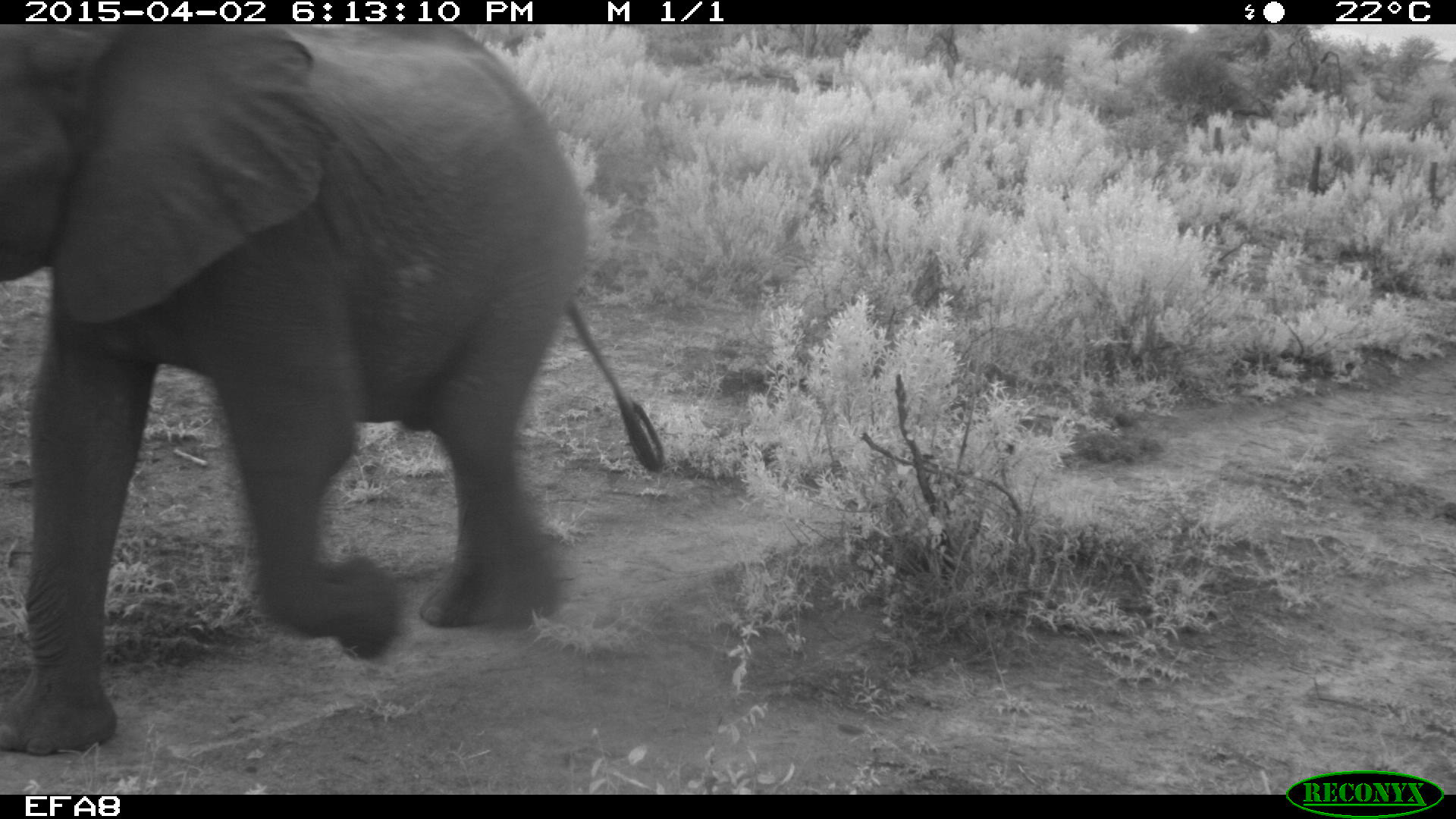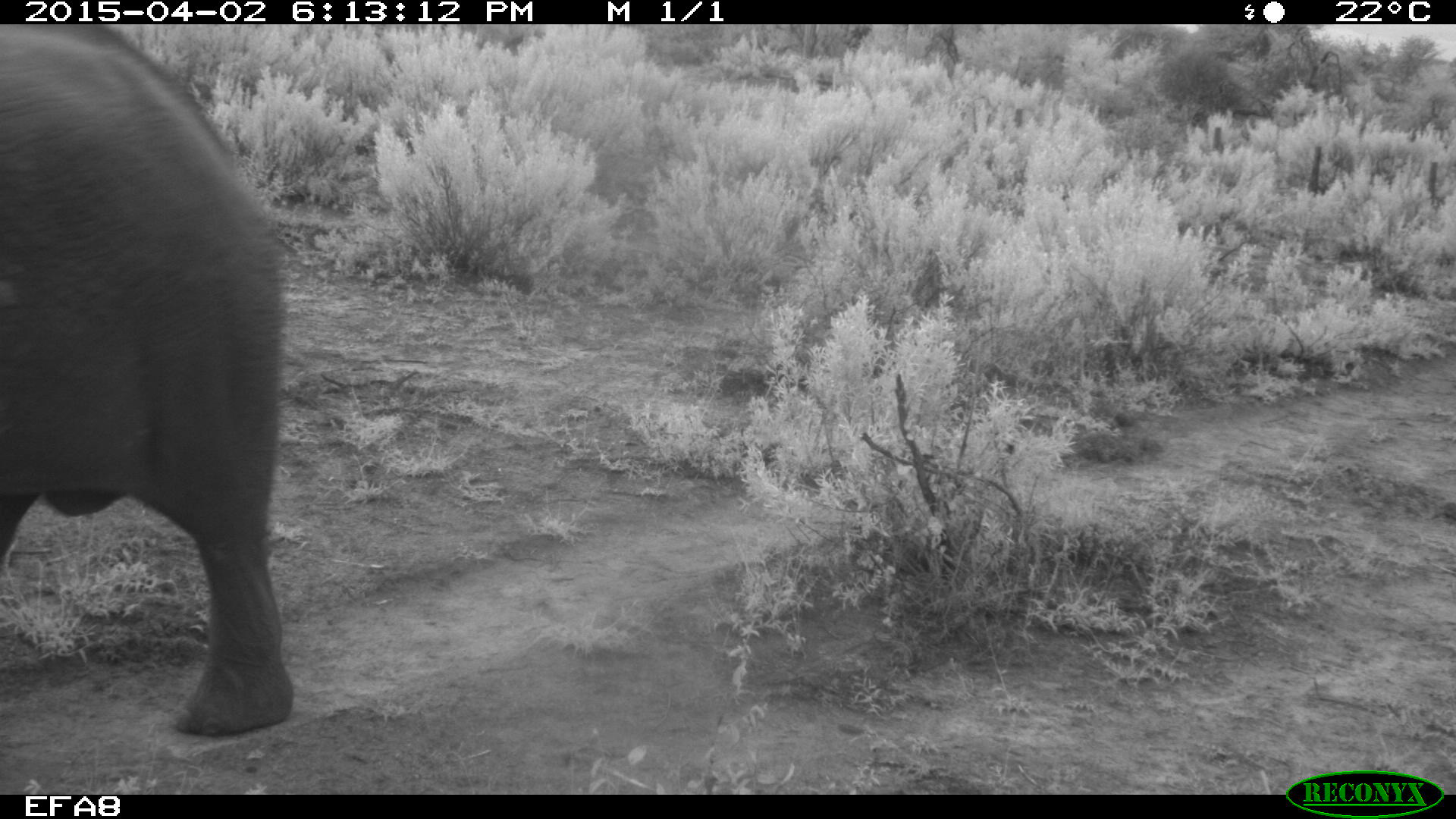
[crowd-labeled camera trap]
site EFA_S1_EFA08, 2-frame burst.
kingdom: Animalia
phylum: Chordata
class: Mammalia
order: Proboscidea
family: Elephantidae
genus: Loxodonta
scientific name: Loxodonta africana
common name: african bush elephant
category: elephant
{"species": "elephant (african bush elephant) (Loxodonta africana)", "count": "1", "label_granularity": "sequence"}